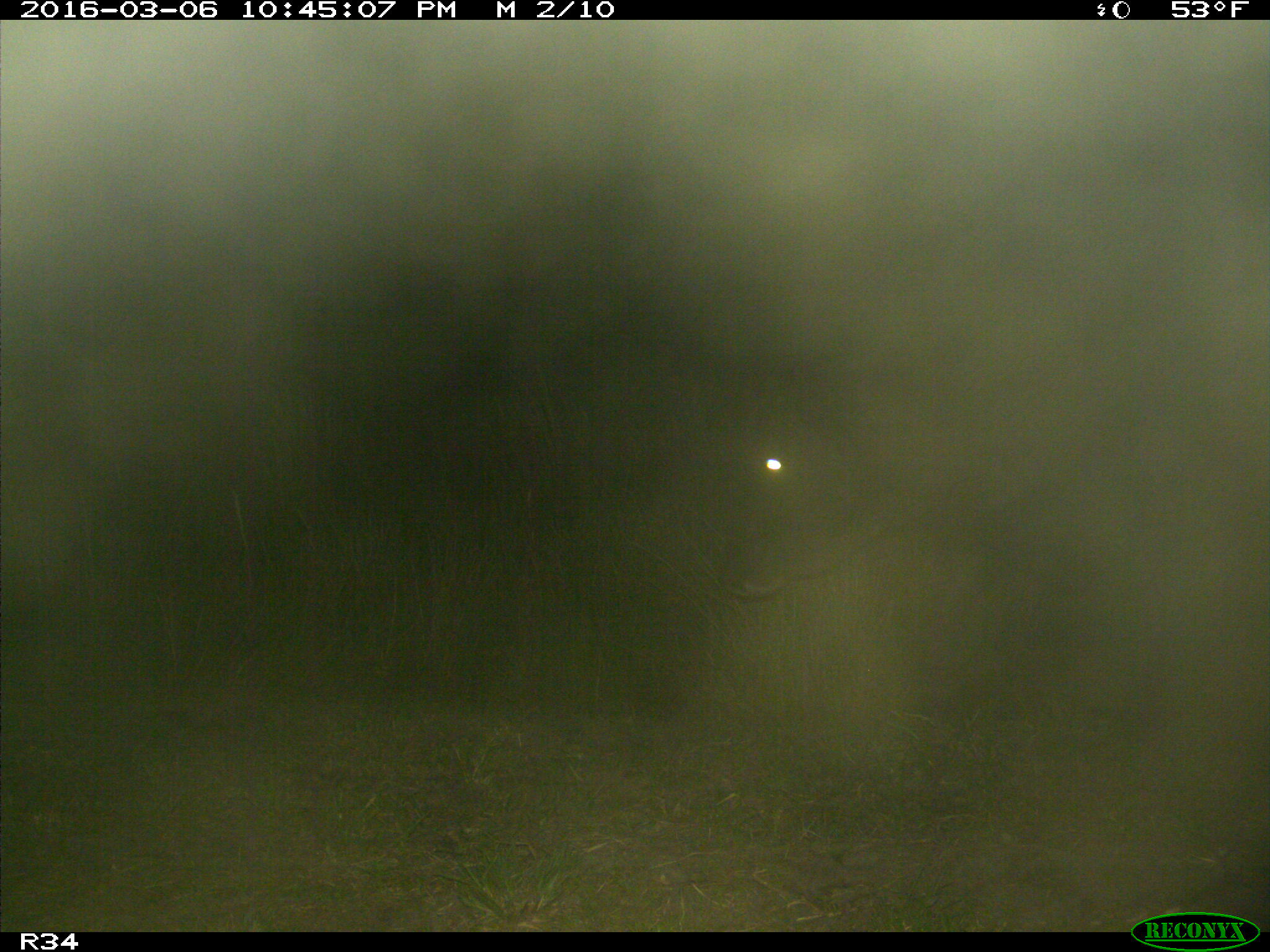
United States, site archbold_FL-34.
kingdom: Animalia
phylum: Chordata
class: Mammalia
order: Artiodactyla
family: Bovidae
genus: Bos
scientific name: Bos taurus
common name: domestic cow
Bos taurus (domestic cow).